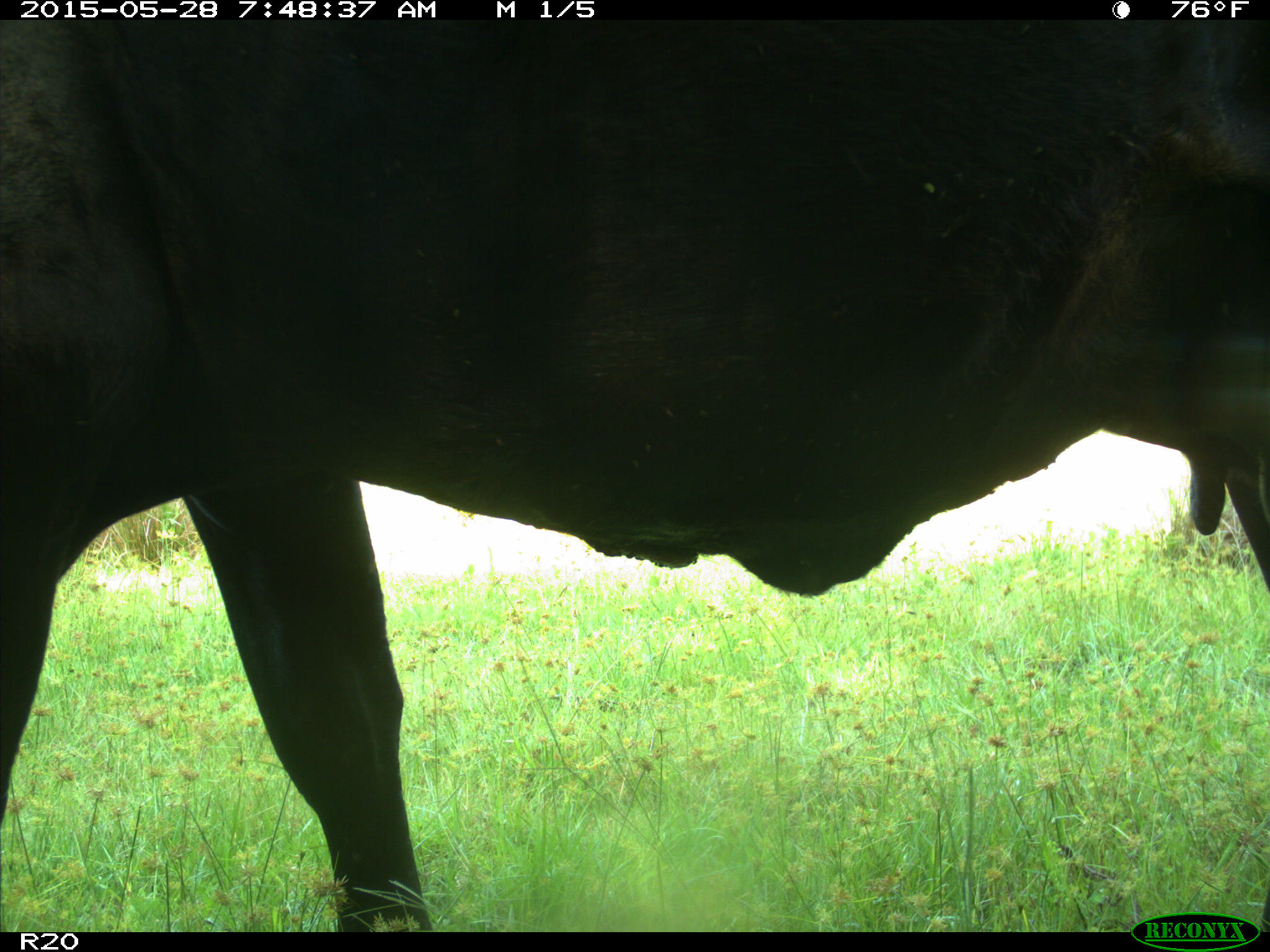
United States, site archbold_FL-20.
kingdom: Animalia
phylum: Chordata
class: Mammalia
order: Artiodactyla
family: Bovidae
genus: Bos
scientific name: Bos taurus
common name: domestic cow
Bos taurus (domestic cow).